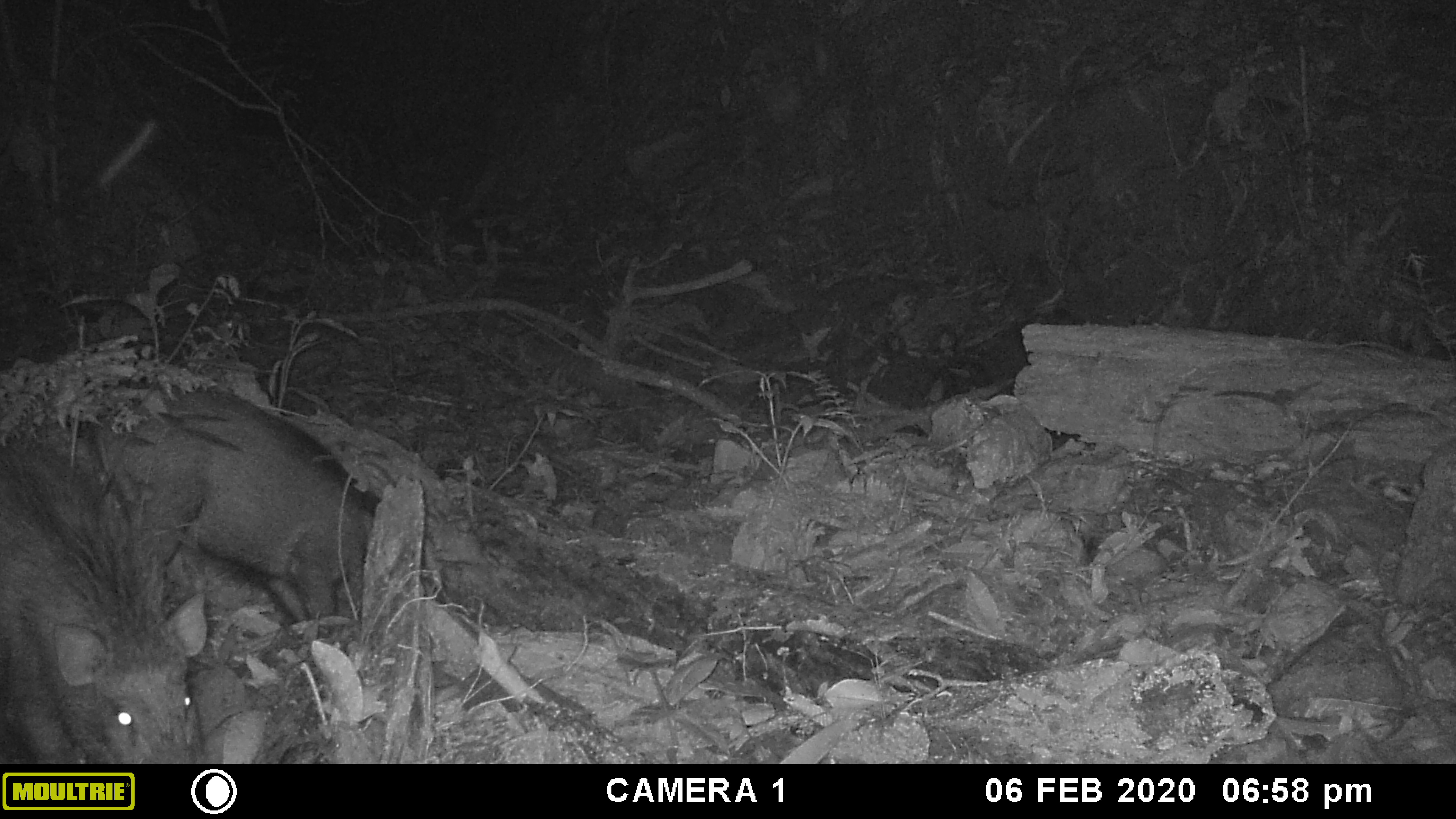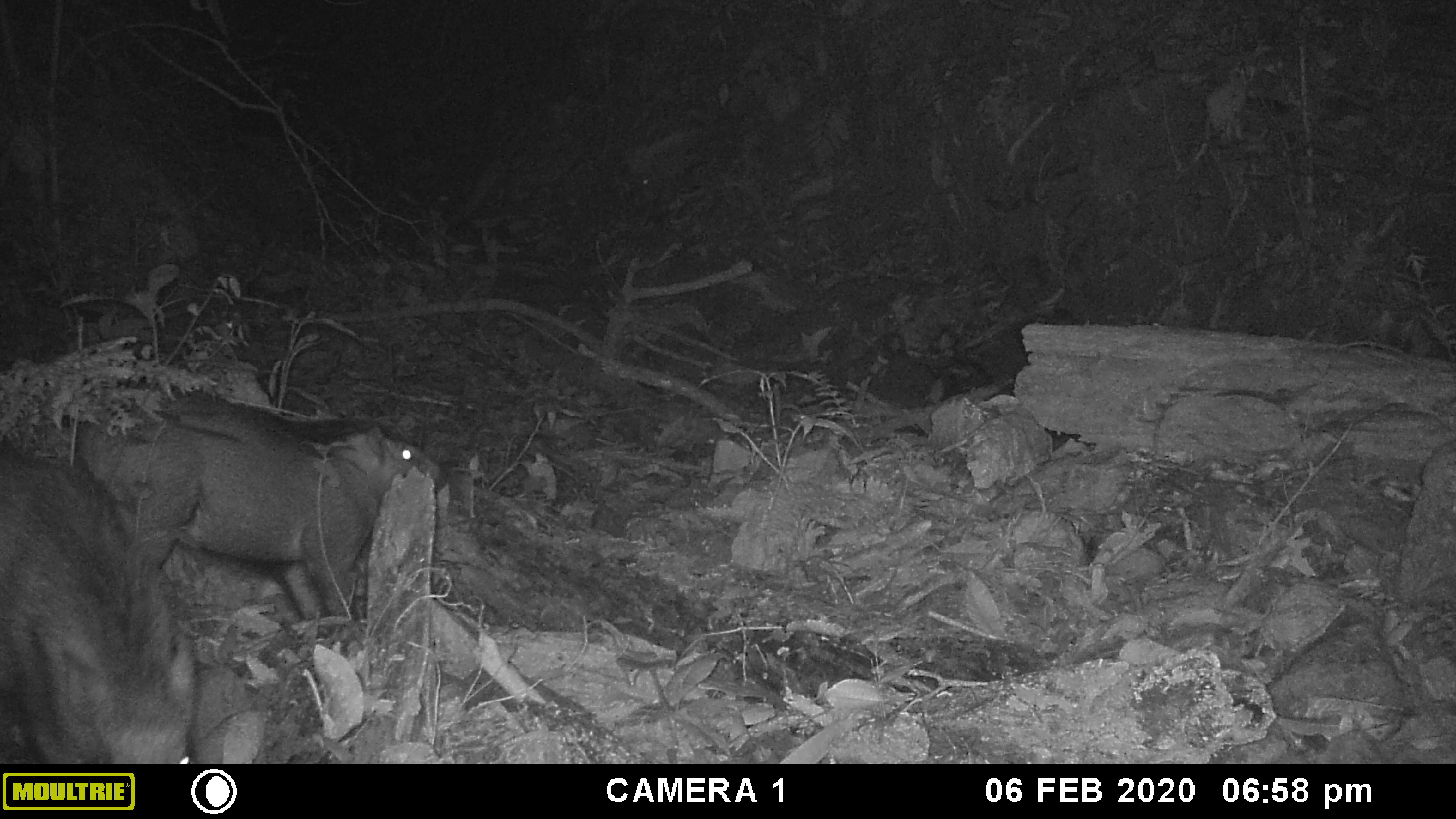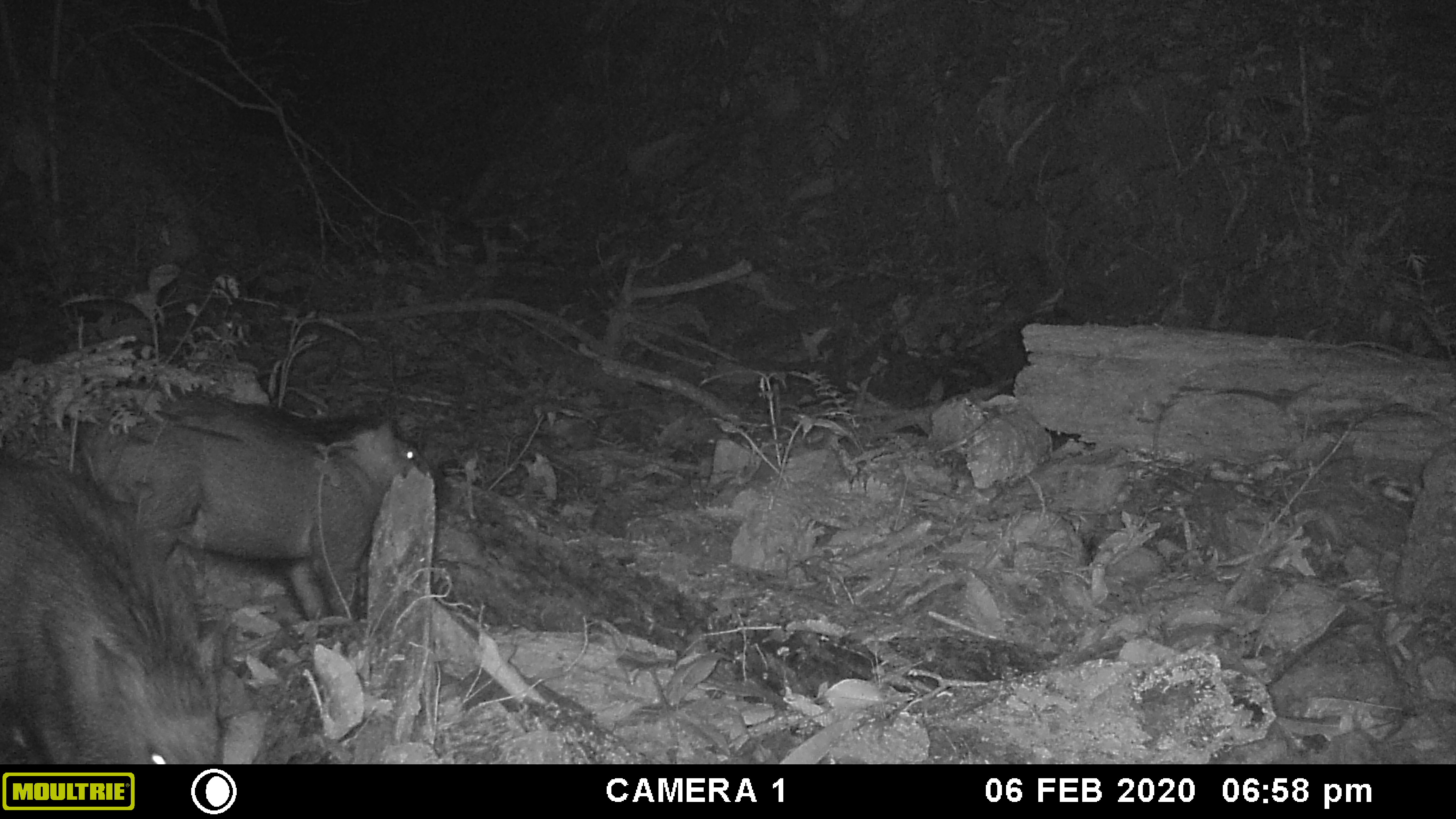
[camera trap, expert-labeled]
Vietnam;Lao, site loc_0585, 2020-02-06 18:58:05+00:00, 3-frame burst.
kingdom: Animalia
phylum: Chordata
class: Mammalia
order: Artiodactyla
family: Suidae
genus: Sus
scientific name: Sus scrofa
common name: eurasian wild pig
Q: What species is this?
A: Eurasian wild pig (Sus scrofa).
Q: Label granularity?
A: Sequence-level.